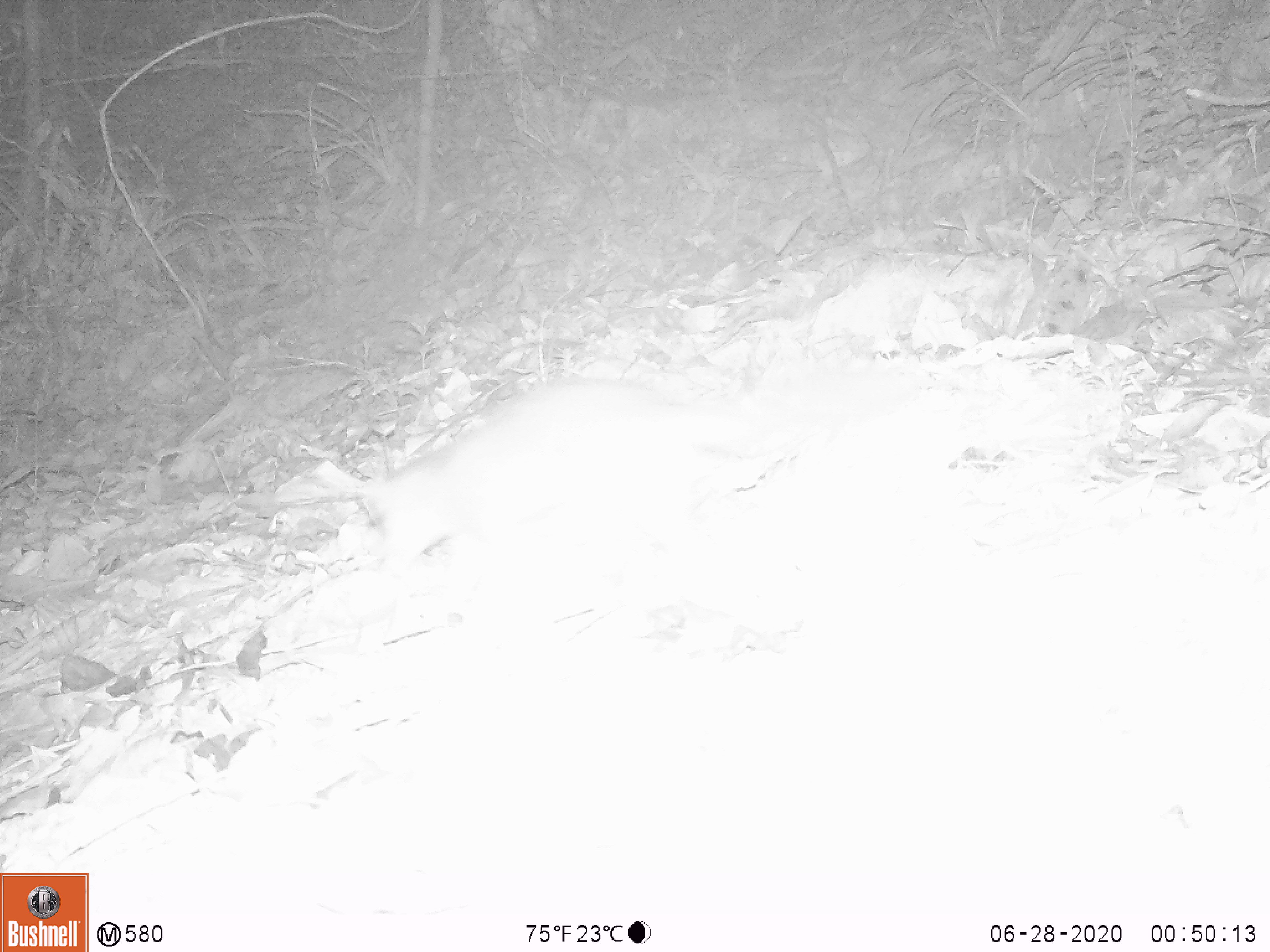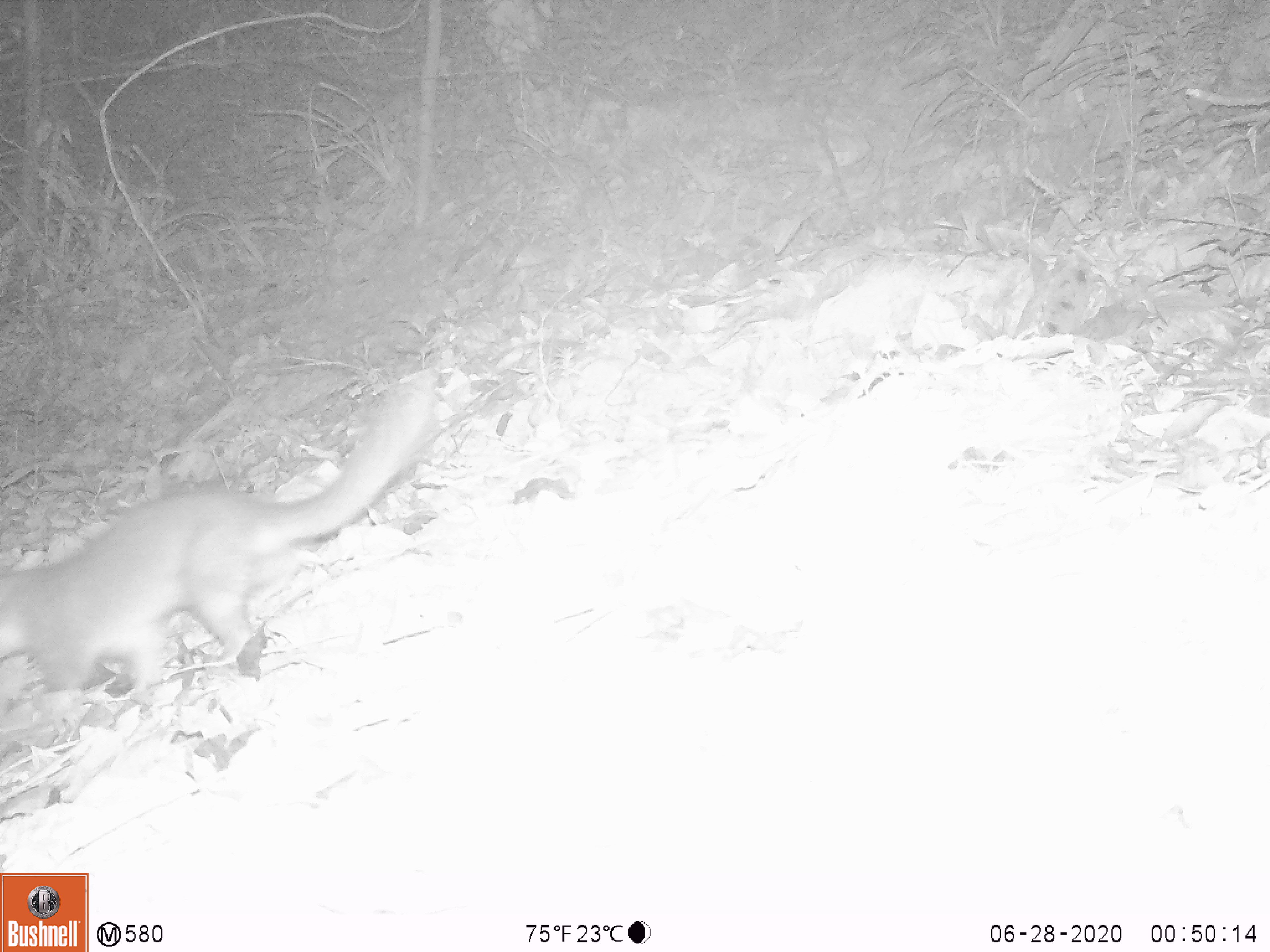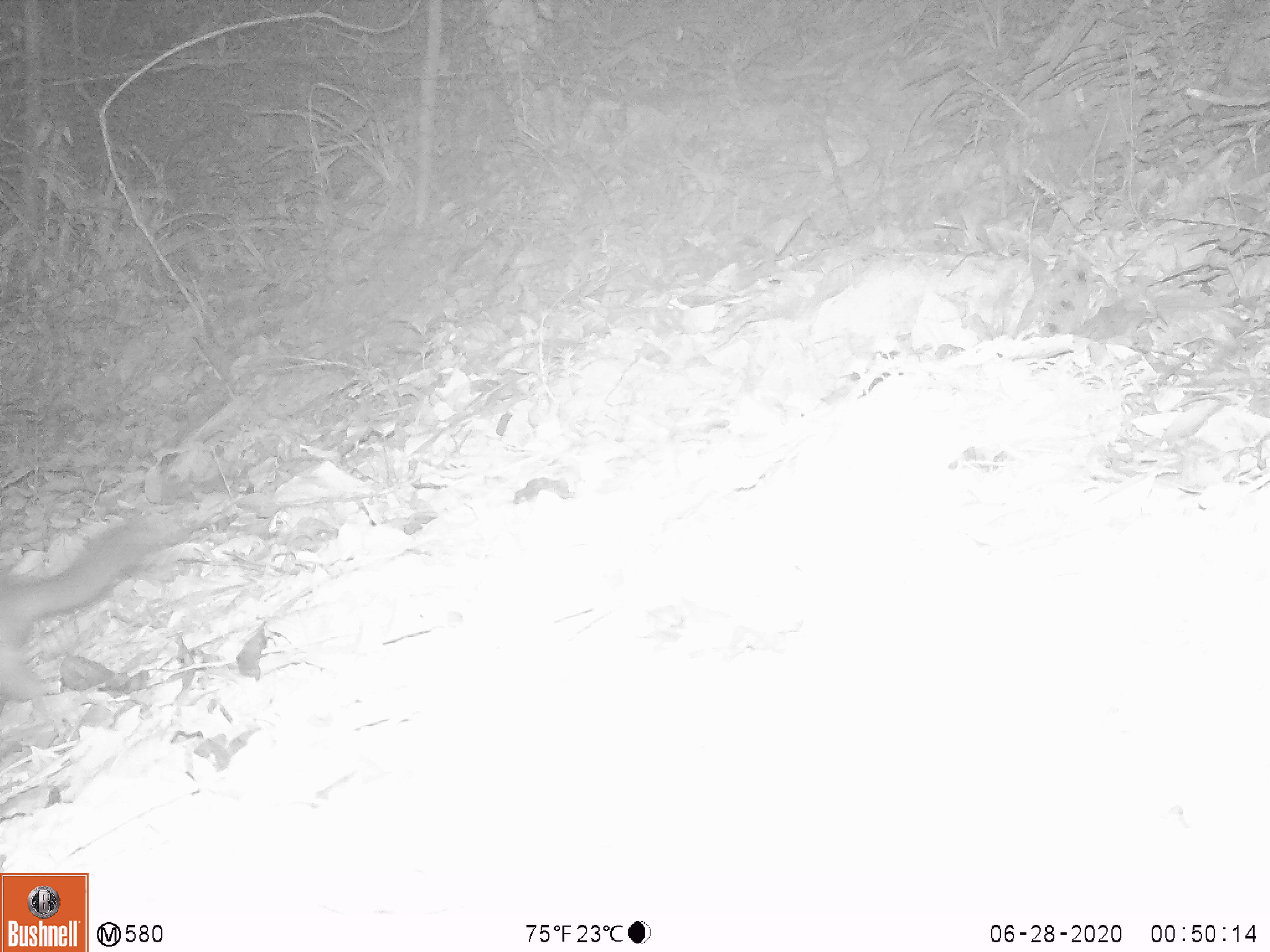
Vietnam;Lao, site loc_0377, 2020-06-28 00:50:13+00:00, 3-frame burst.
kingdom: Animalia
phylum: Chordata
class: Mammalia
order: Carnivora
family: Mustelidae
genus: Melogale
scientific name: Melogale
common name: ferret badger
Ferret badger (Melogale). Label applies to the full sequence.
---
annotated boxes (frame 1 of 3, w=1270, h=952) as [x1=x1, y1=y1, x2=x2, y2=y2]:
ferret badger: [x1=359, y1=375, x2=792, y2=568]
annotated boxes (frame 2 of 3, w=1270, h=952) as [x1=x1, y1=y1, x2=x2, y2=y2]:
ferret badger: [x1=0, y1=365, x2=440, y2=699]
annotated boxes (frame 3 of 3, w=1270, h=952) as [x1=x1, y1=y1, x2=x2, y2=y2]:
ferret badger: [x1=0, y1=514, x2=192, y2=721]